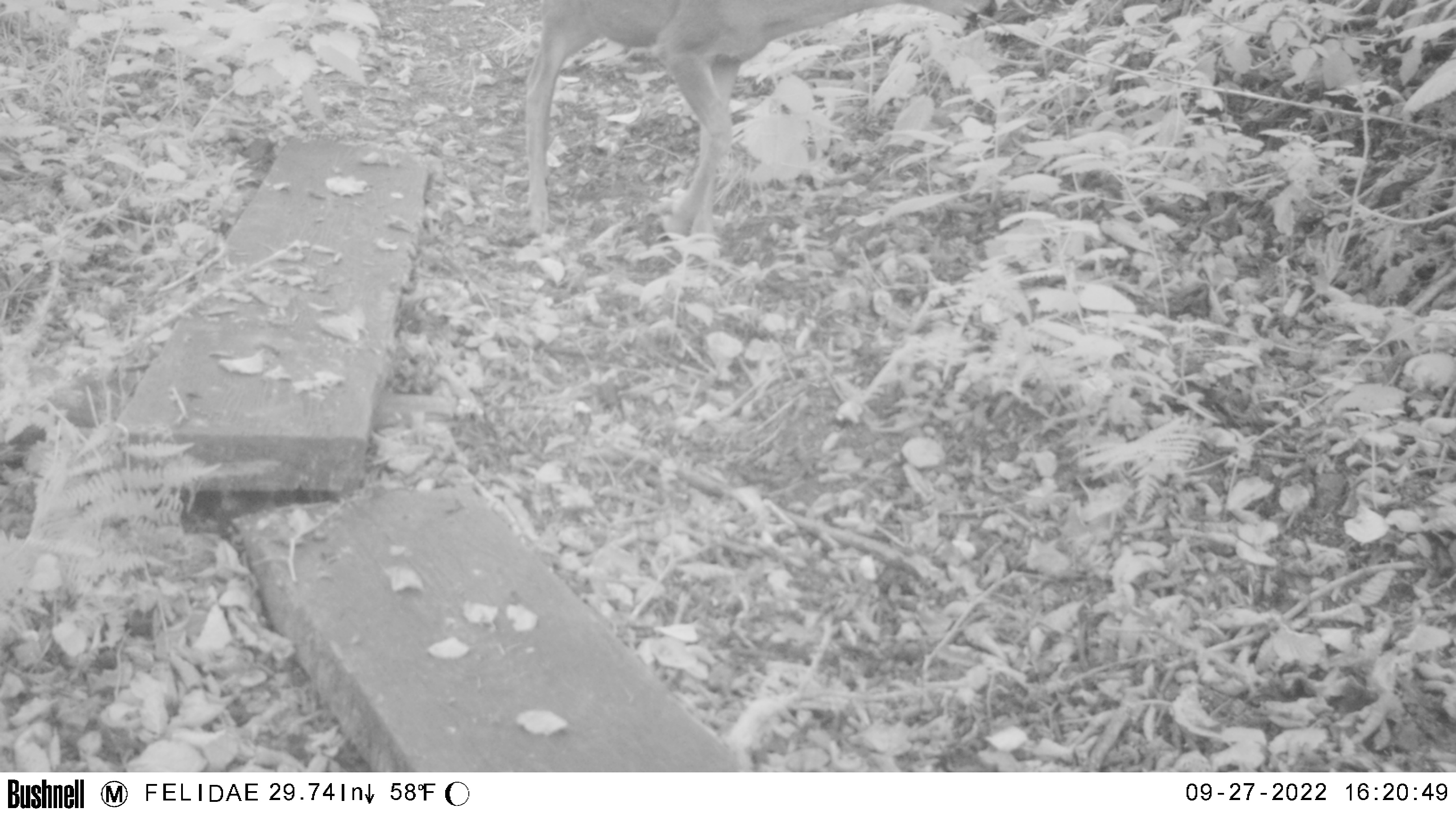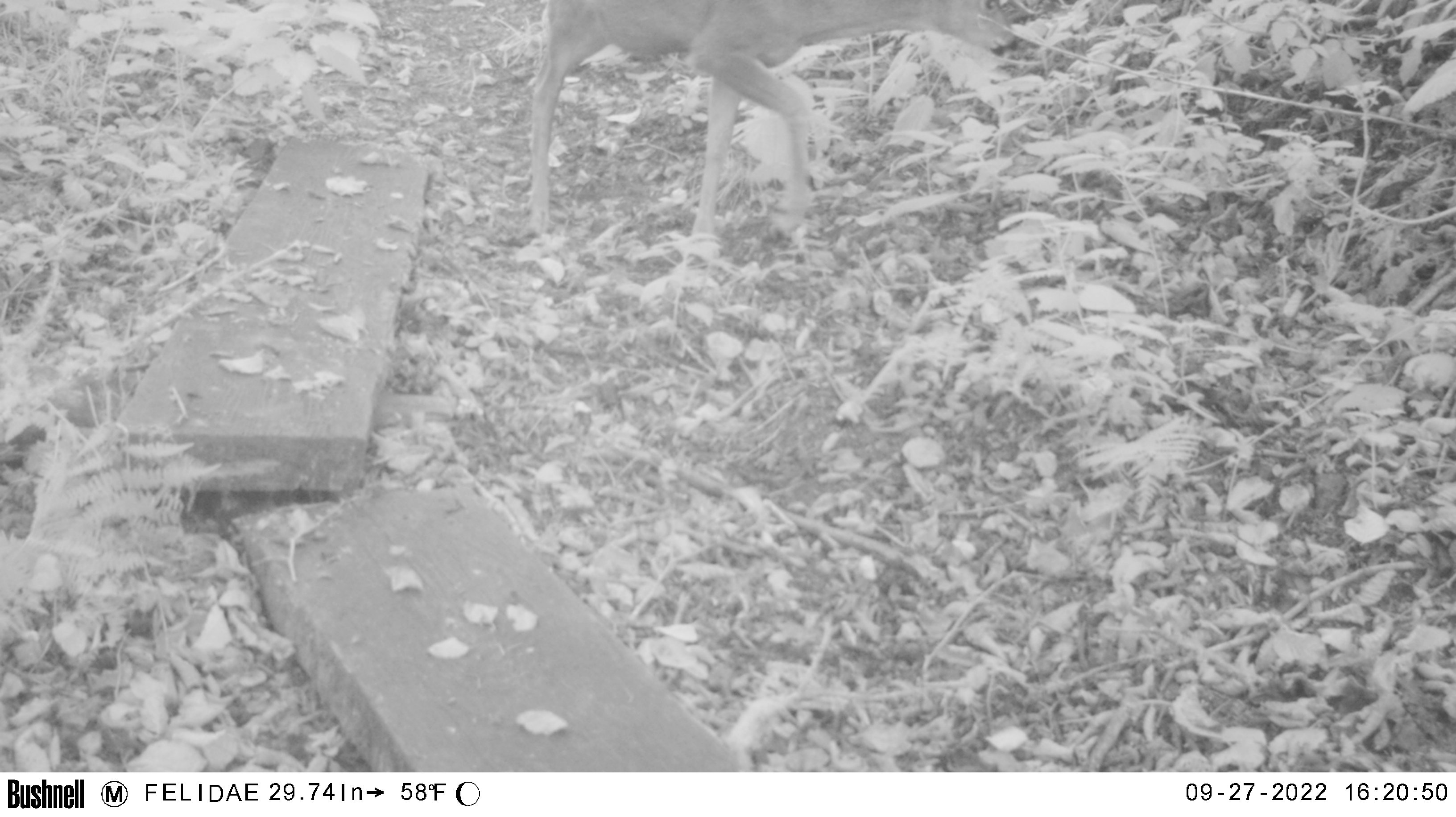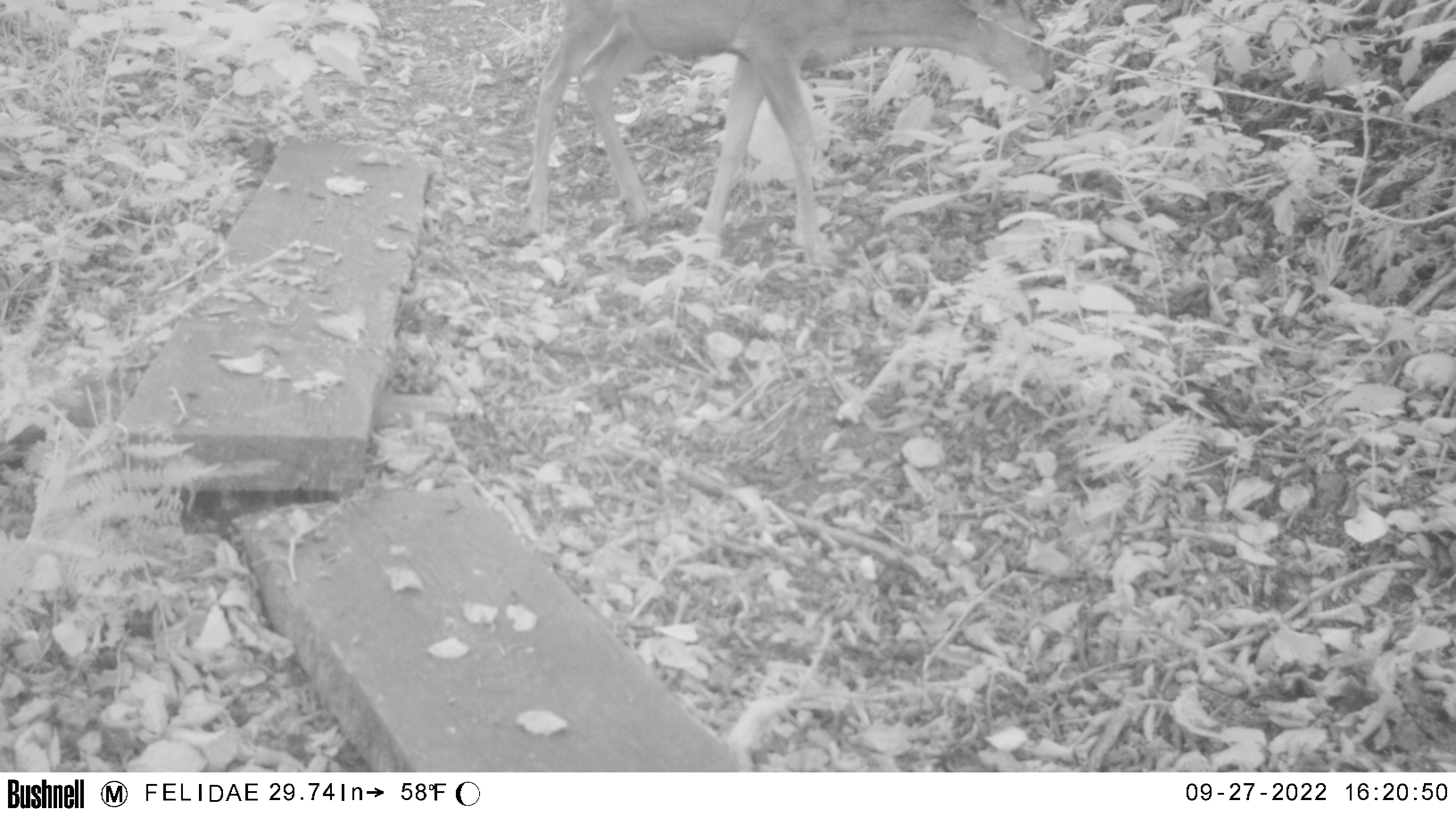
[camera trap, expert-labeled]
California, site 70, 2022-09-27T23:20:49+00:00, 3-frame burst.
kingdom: Animalia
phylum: Chordata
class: Mammalia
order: Artiodactyla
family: Cervidae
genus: Odocoileus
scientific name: Odocoileus hemionus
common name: mule deer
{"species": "mule deer (Odocoileus hemionus)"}